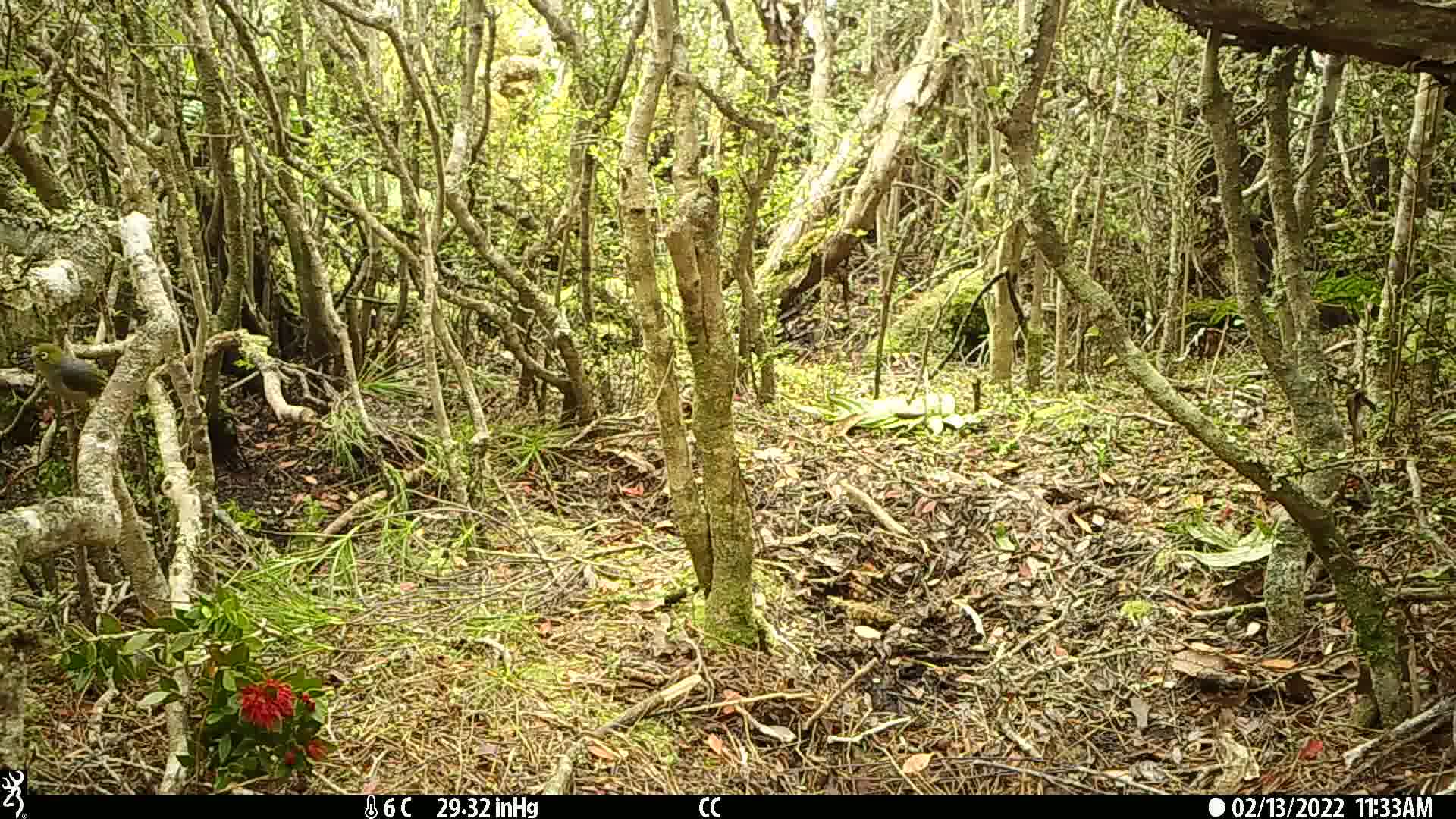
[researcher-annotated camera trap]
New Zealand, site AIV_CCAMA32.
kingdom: Animalia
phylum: Chordata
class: Aves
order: Passeriformes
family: Zosteropidae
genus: Zosterops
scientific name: Zosterops lateralis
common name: silvereye